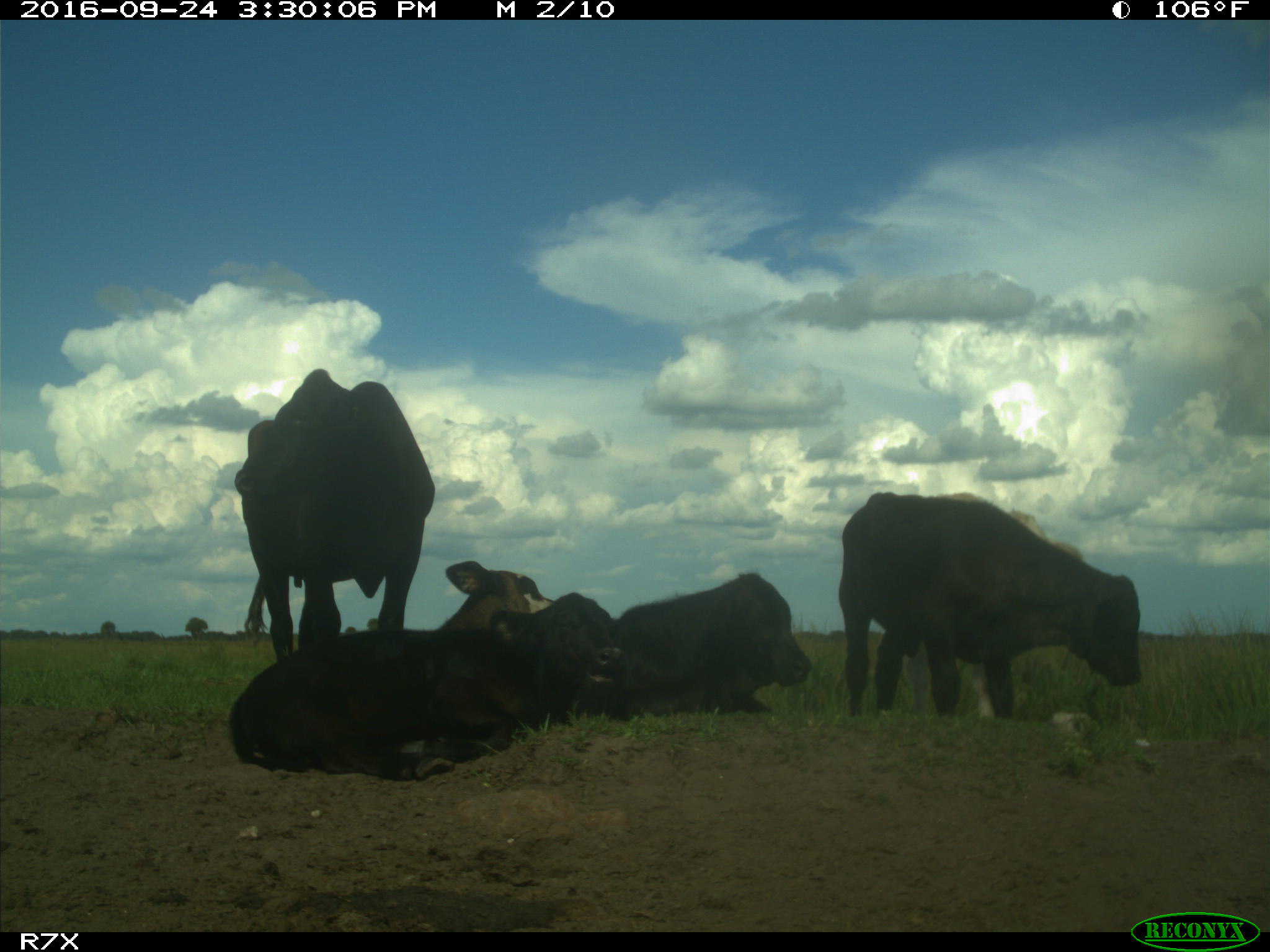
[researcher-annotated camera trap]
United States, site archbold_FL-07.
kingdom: Animalia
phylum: Chordata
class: Mammalia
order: Artiodactyla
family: Bovidae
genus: Bos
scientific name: Bos taurus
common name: domestic cow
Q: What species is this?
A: Bos taurus (domestic cow).